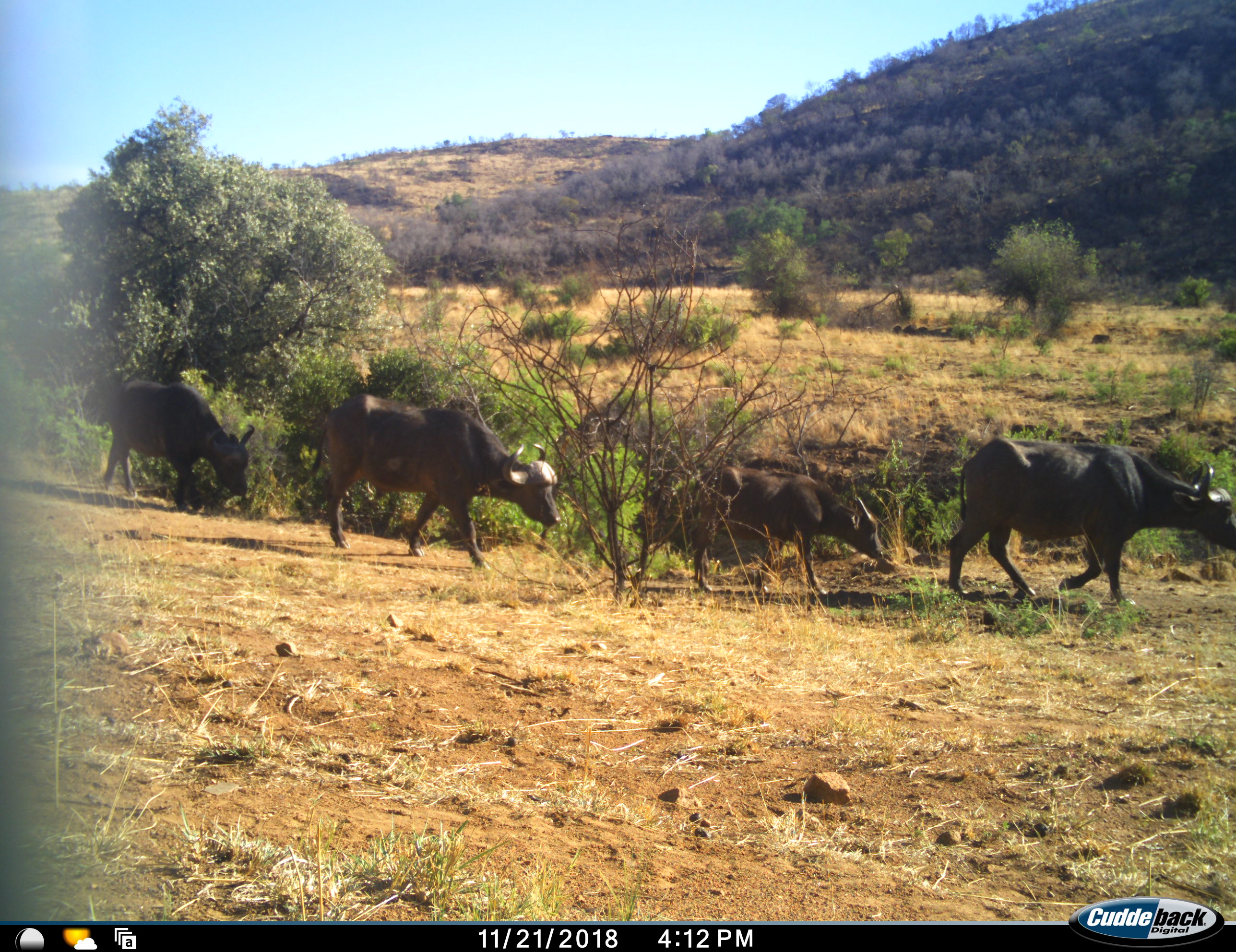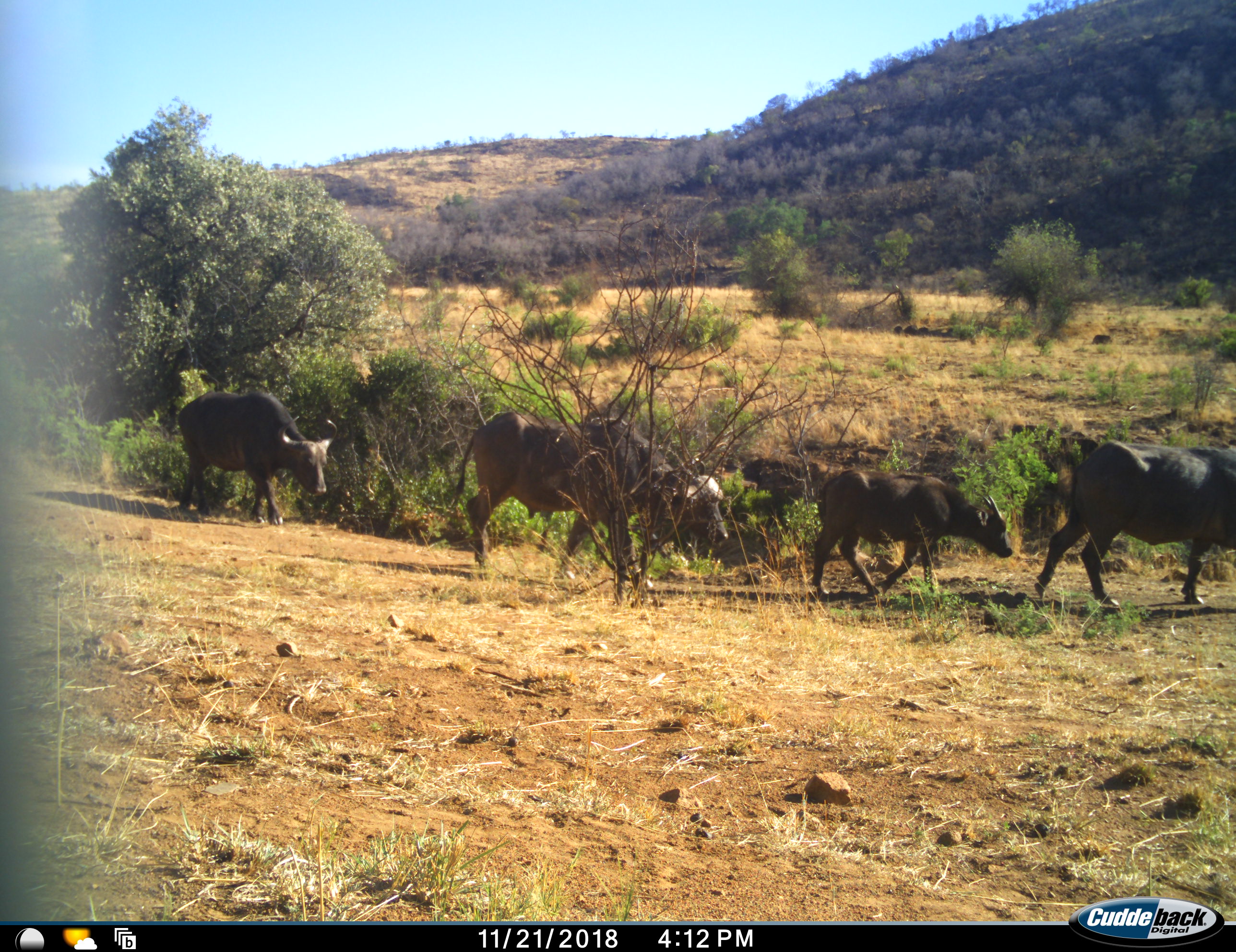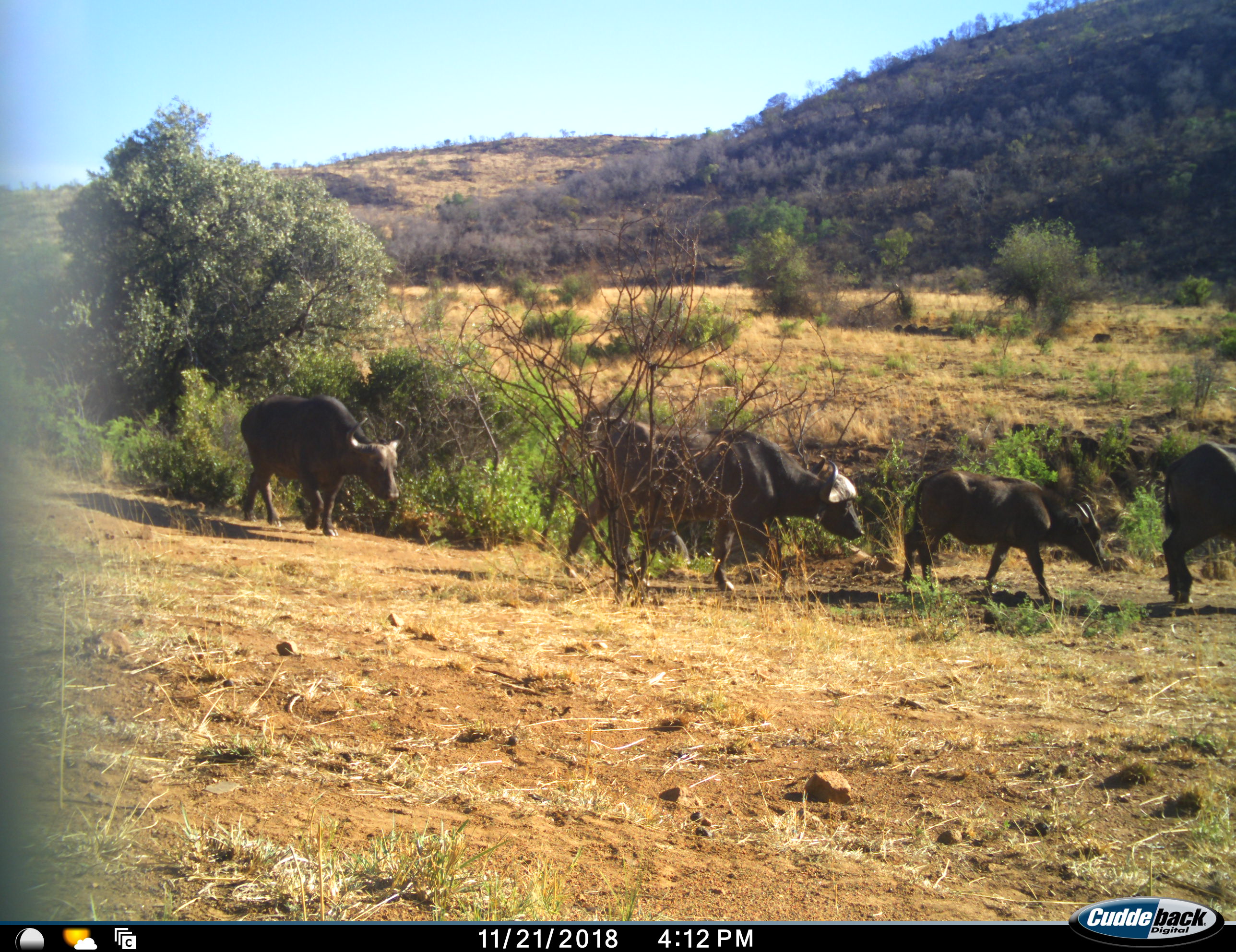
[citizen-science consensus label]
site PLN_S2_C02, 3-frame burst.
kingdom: Animalia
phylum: Chordata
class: Mammalia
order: Artiodactyla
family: Bovidae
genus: Syncerus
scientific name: Syncerus caffer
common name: african buffalo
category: buffalo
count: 4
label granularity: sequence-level